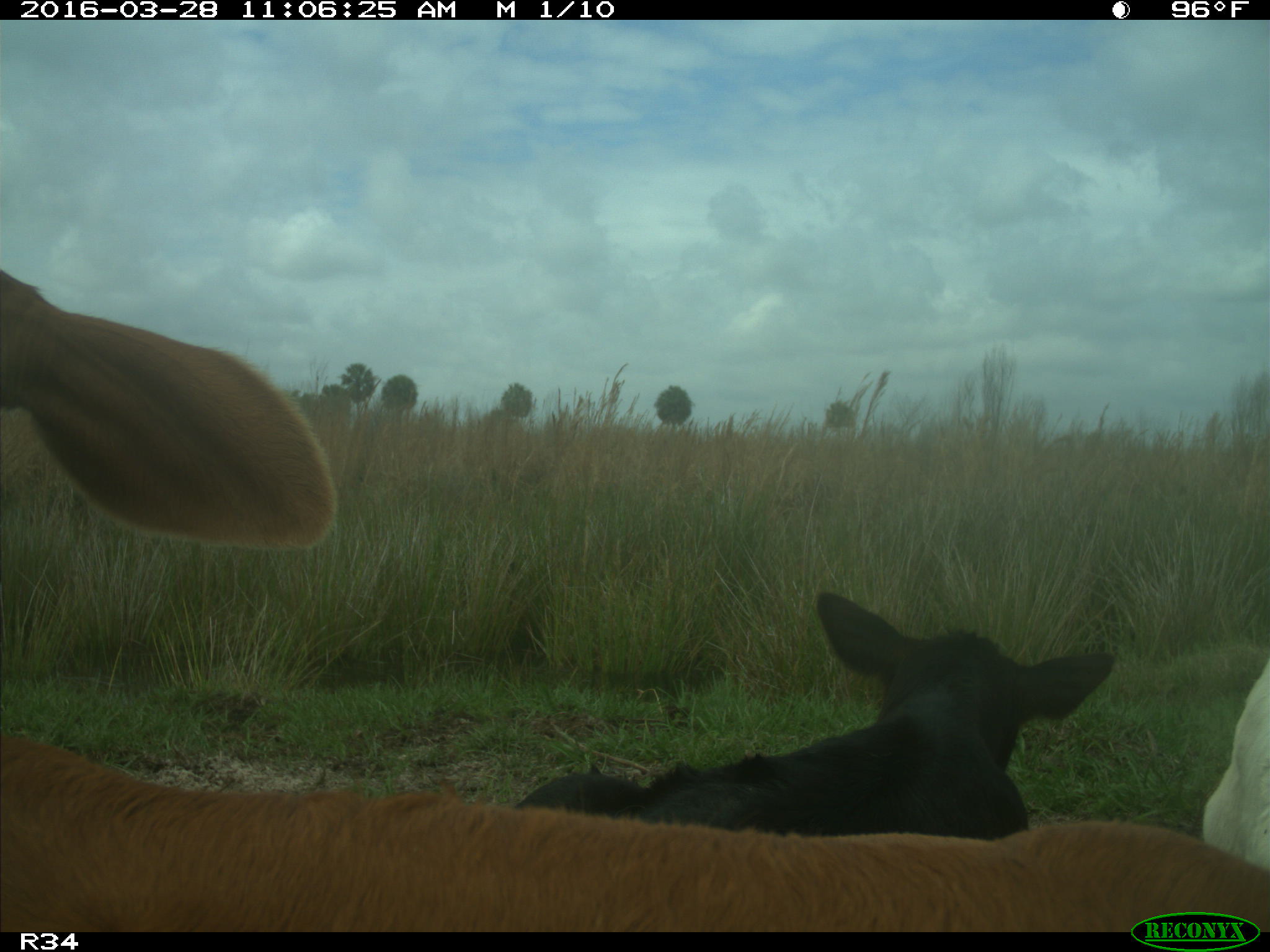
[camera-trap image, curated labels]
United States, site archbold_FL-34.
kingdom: Animalia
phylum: Chordata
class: Mammalia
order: Artiodactyla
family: Bovidae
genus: Bos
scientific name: Bos taurus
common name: domestic cow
Bos taurus (domestic cow).